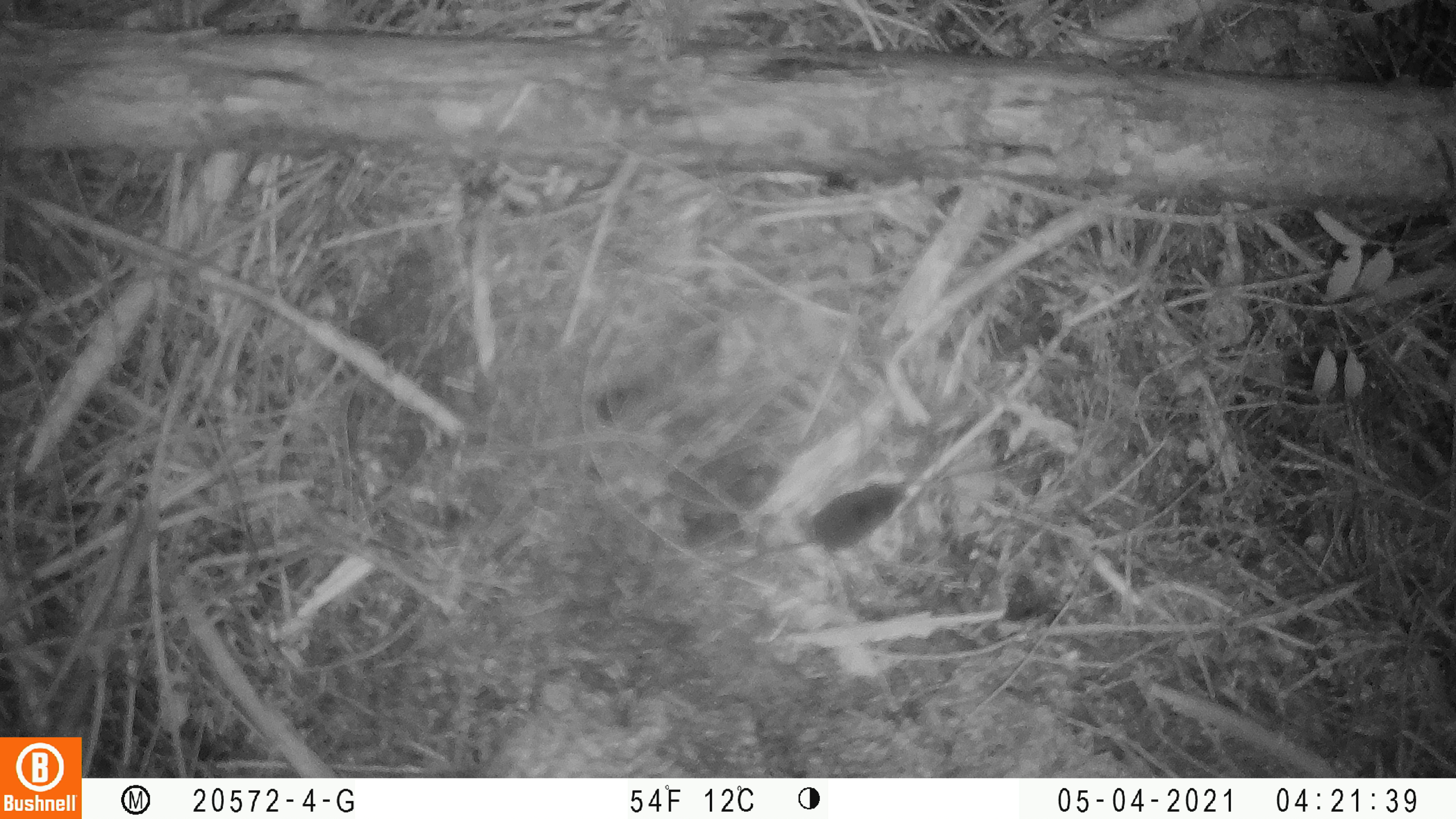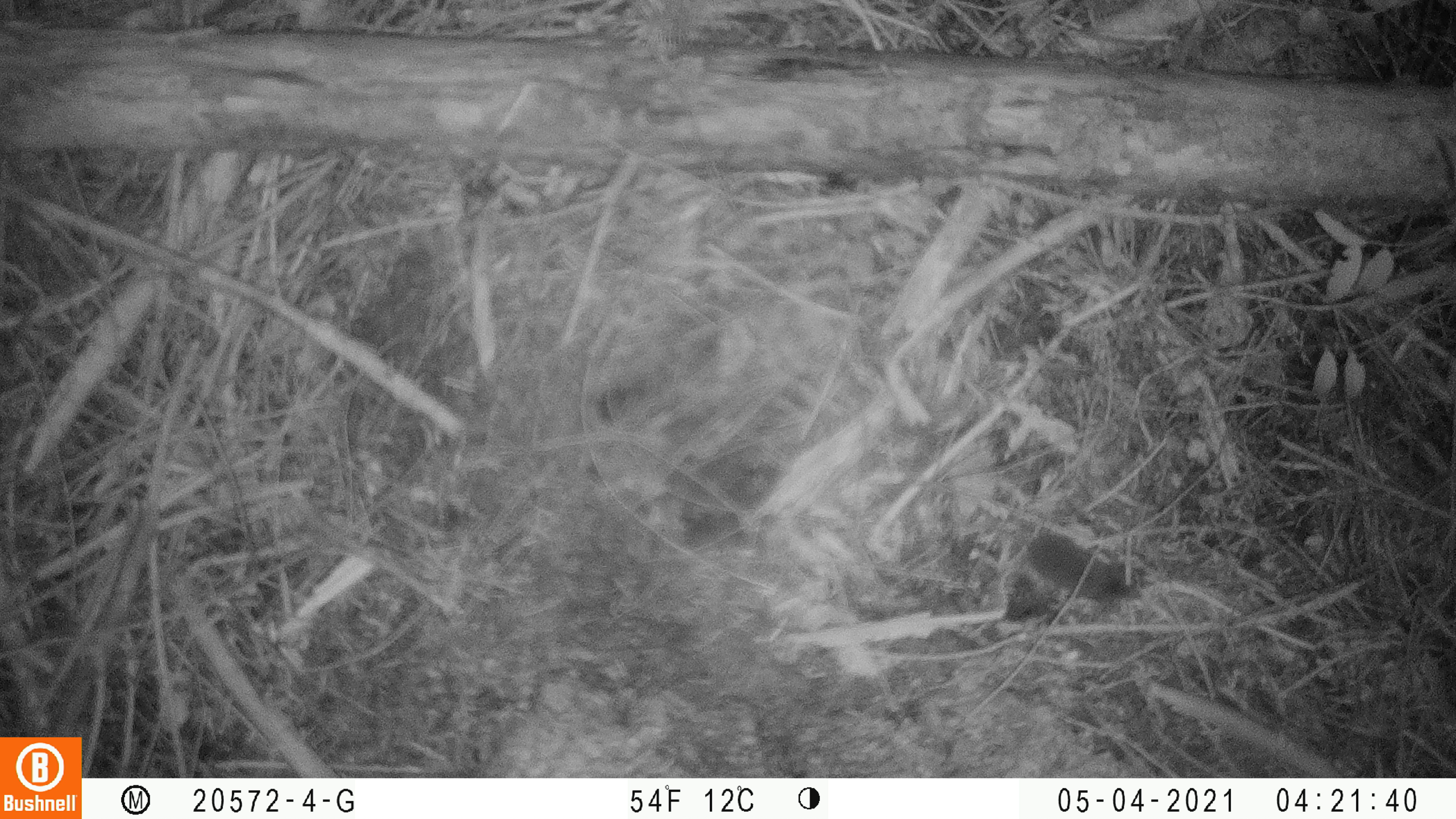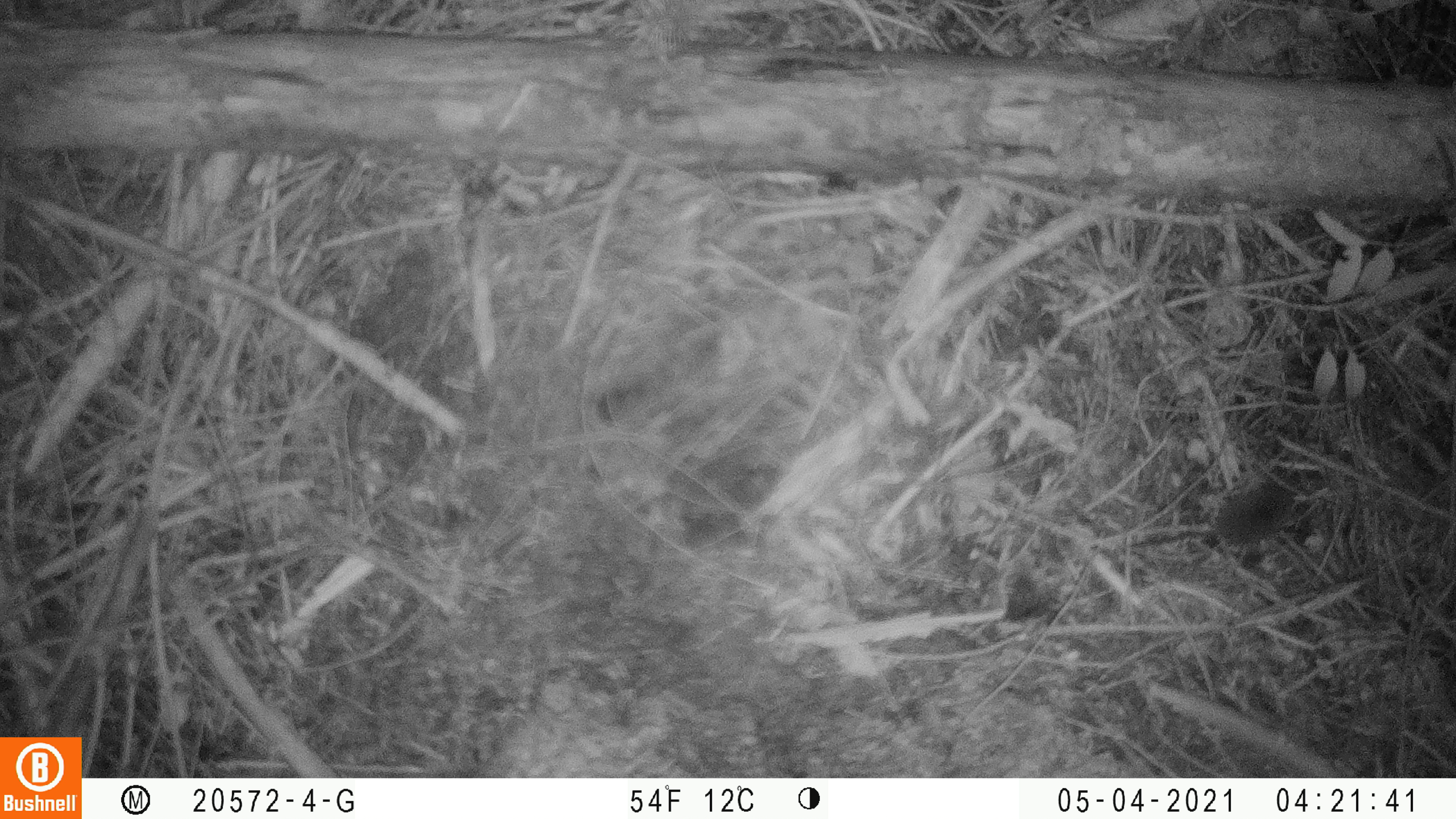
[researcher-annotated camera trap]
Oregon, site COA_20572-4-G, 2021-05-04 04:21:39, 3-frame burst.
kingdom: Animalia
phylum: Chordata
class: Mammalia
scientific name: Mammalia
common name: small mammal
Small mammal (Mammalia).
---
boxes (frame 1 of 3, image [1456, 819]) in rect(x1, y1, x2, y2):
small mammal: rect(696, 473, 915, 581)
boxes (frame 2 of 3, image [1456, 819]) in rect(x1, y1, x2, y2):
small mammal: rect(931, 521, 1150, 610)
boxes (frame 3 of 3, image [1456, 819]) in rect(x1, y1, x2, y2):
small mammal: rect(1128, 462, 1307, 554)